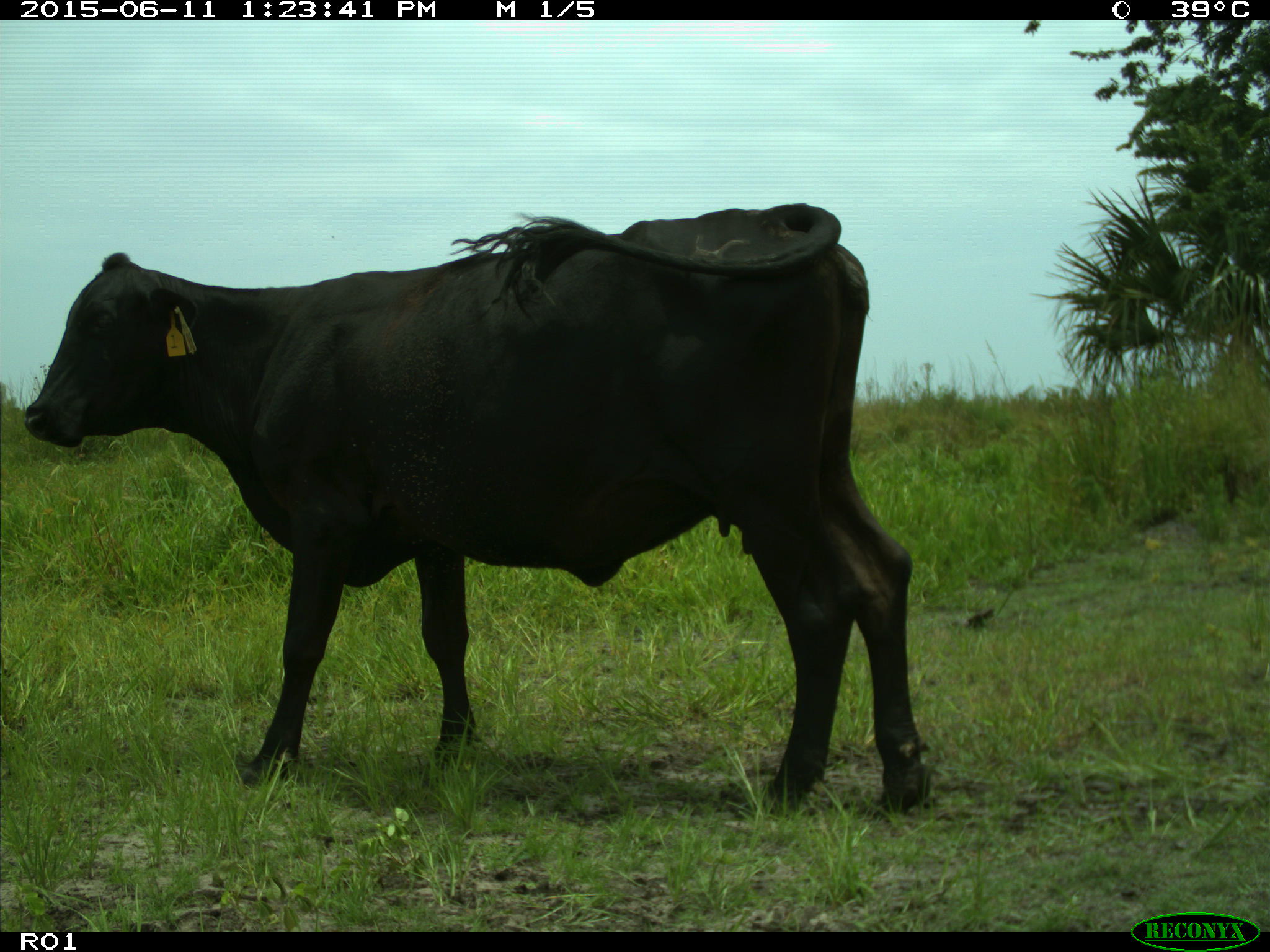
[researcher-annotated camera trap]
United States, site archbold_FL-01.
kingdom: Animalia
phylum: Chordata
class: Mammalia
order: Artiodactyla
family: Bovidae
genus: Bos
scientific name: Bos taurus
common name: domestic cow